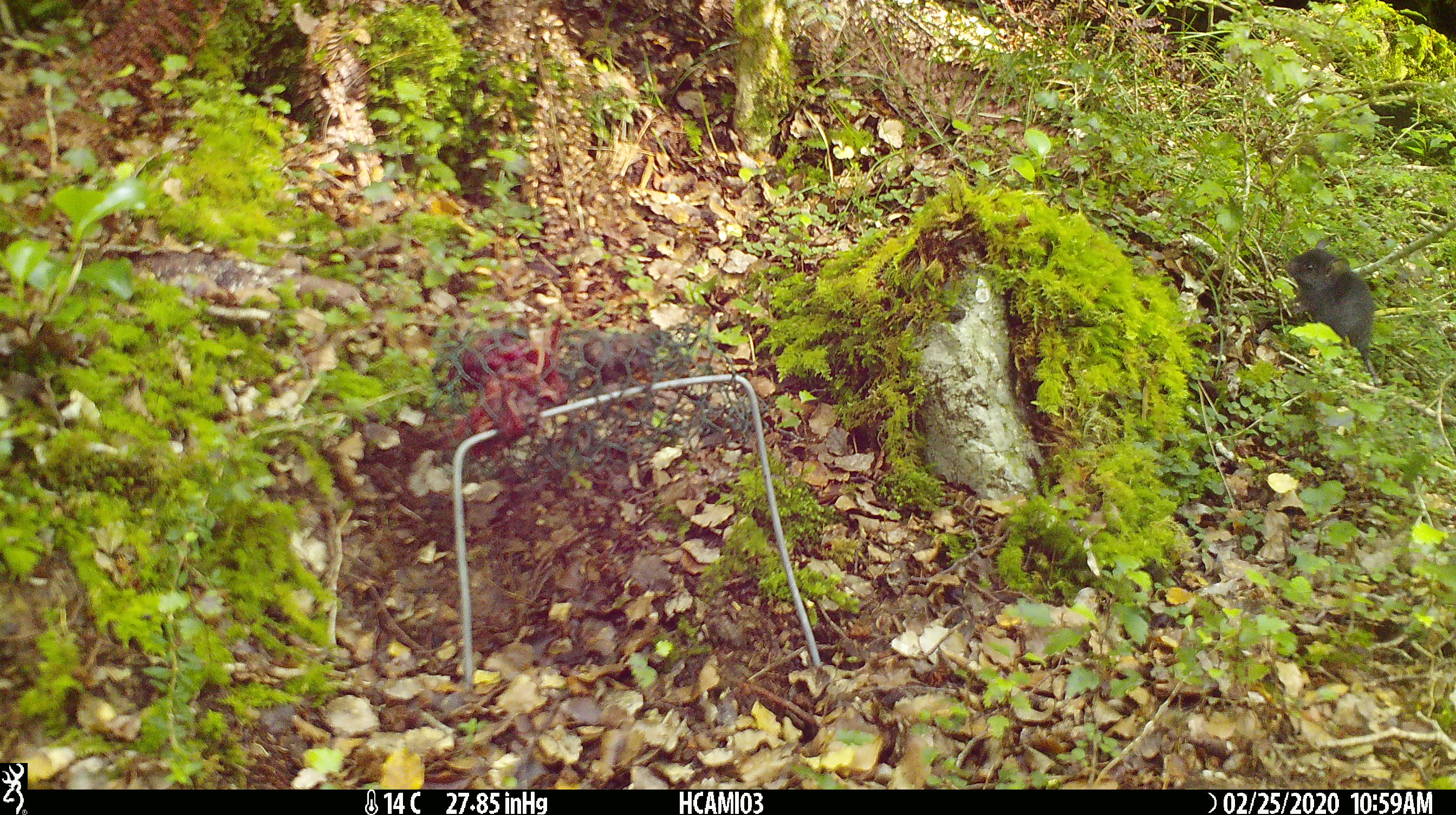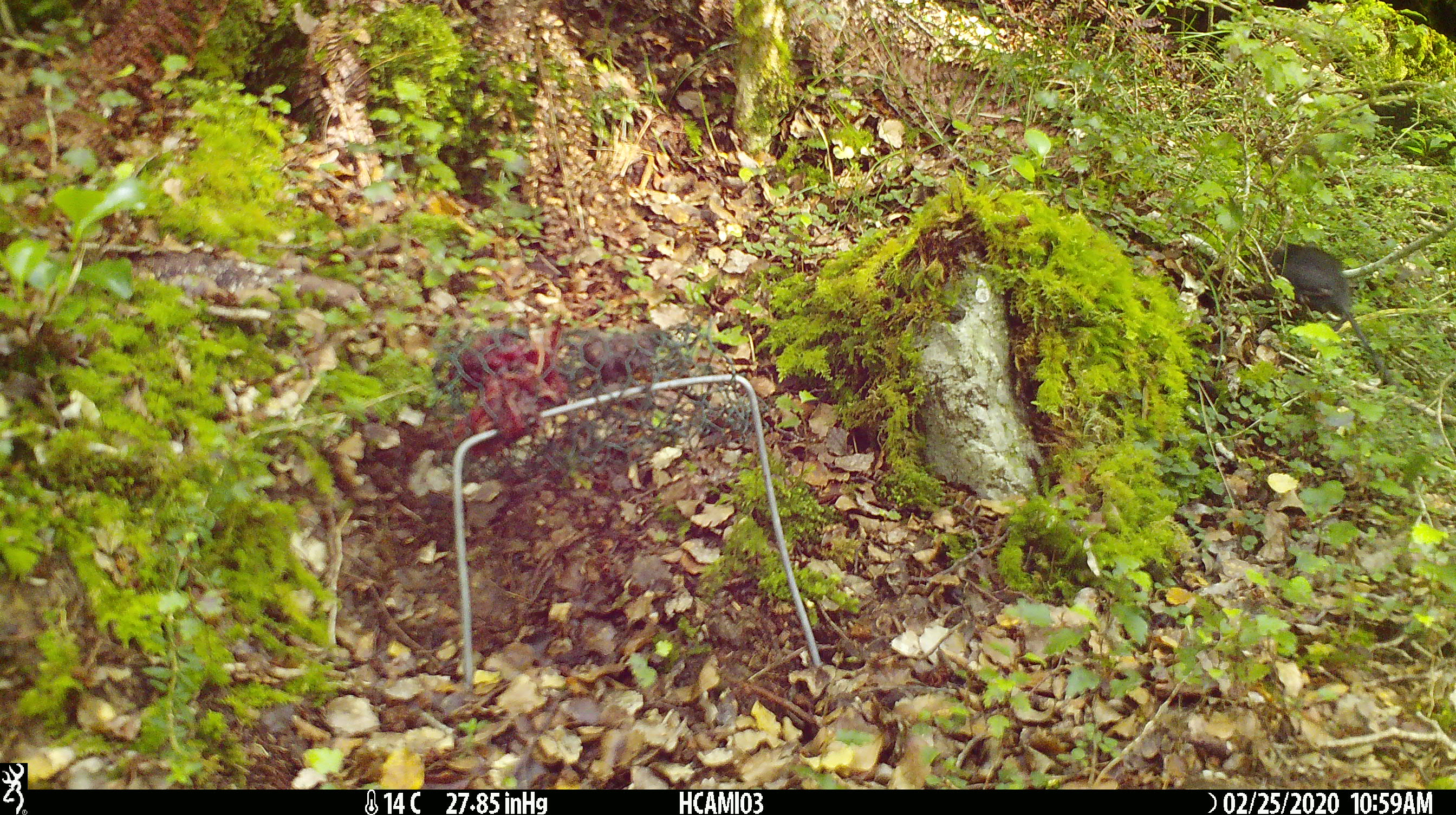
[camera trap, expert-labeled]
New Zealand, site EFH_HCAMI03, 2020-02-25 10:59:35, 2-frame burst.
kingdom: Animalia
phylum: Chordata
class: Mammalia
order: Rodentia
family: Muridae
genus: Mus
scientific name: Mus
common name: mouse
Mouse (Mus).